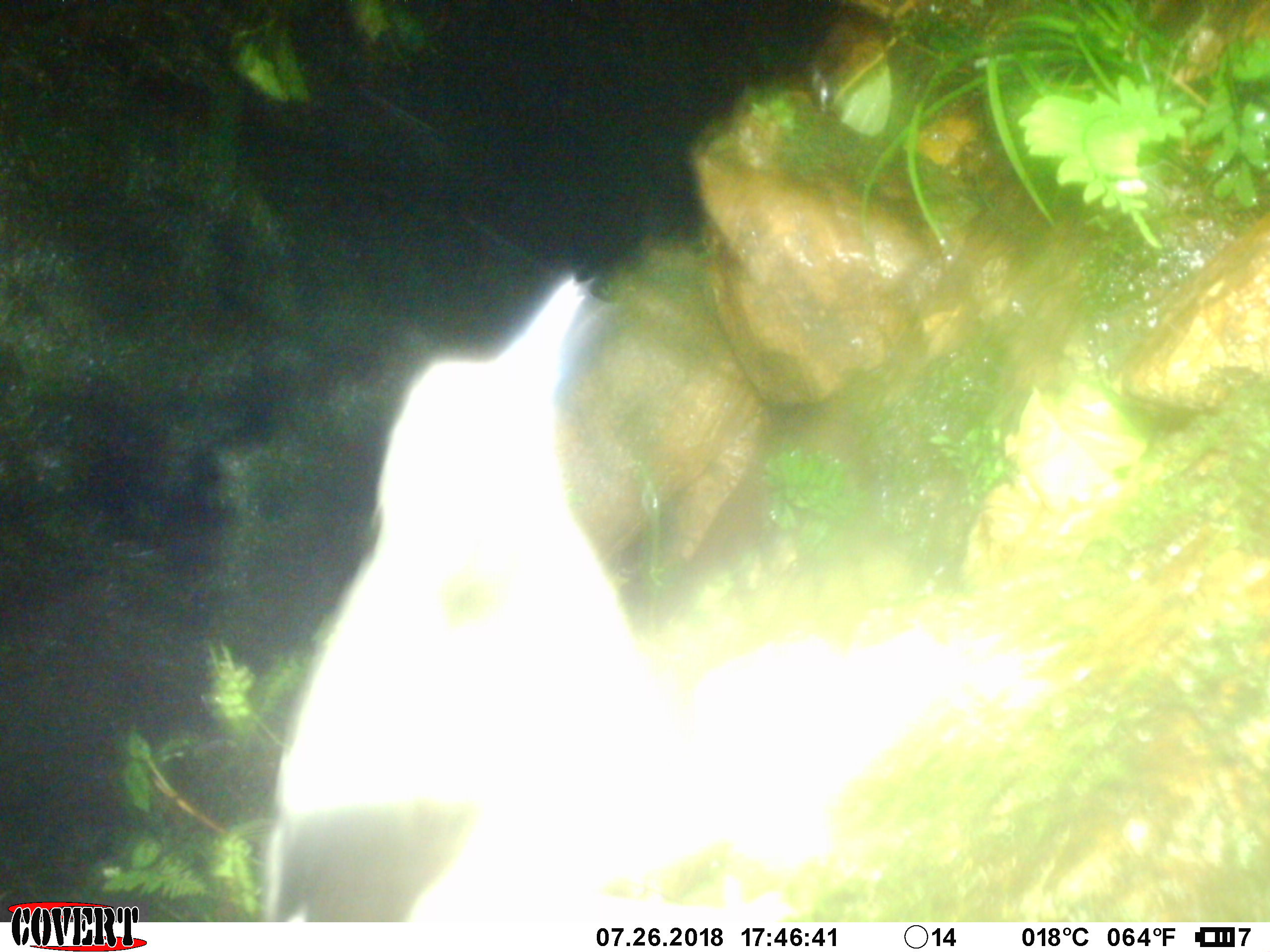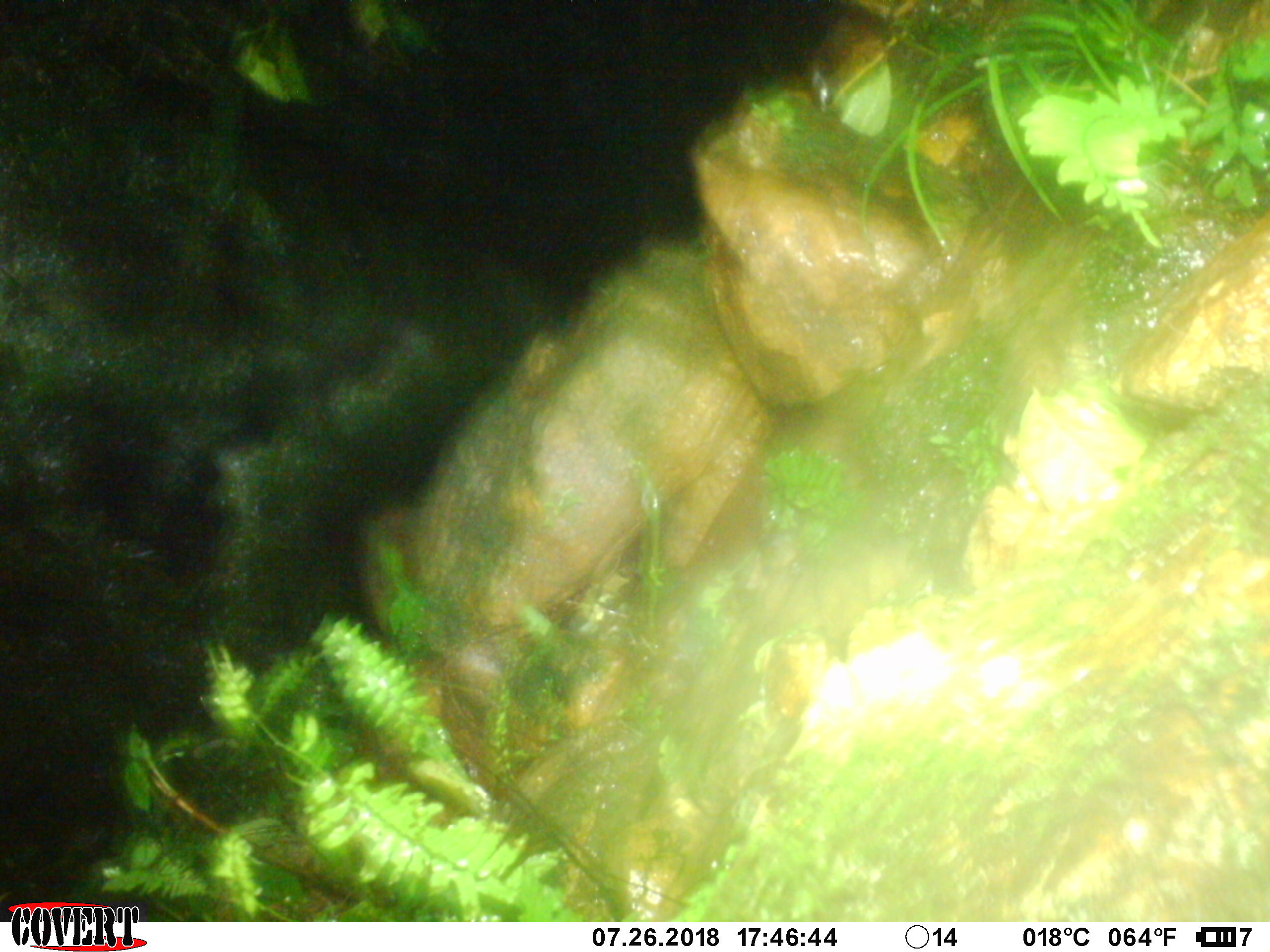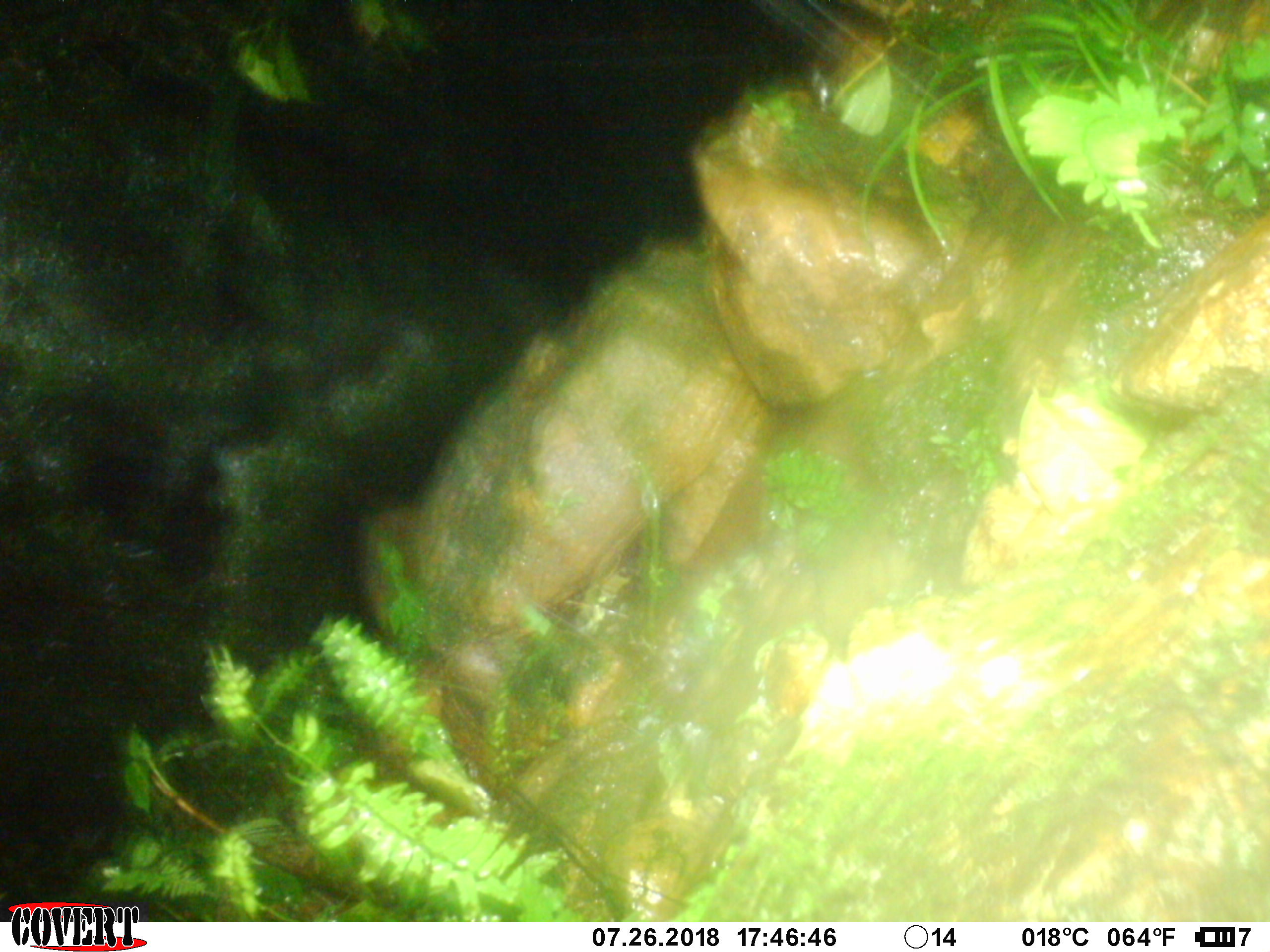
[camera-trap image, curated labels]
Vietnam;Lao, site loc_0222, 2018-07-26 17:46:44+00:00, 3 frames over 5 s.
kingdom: Animalia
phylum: Chordata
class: Aves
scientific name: Aves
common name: bird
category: unidentified bird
Unidentified bird (bird) (Aves). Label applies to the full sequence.